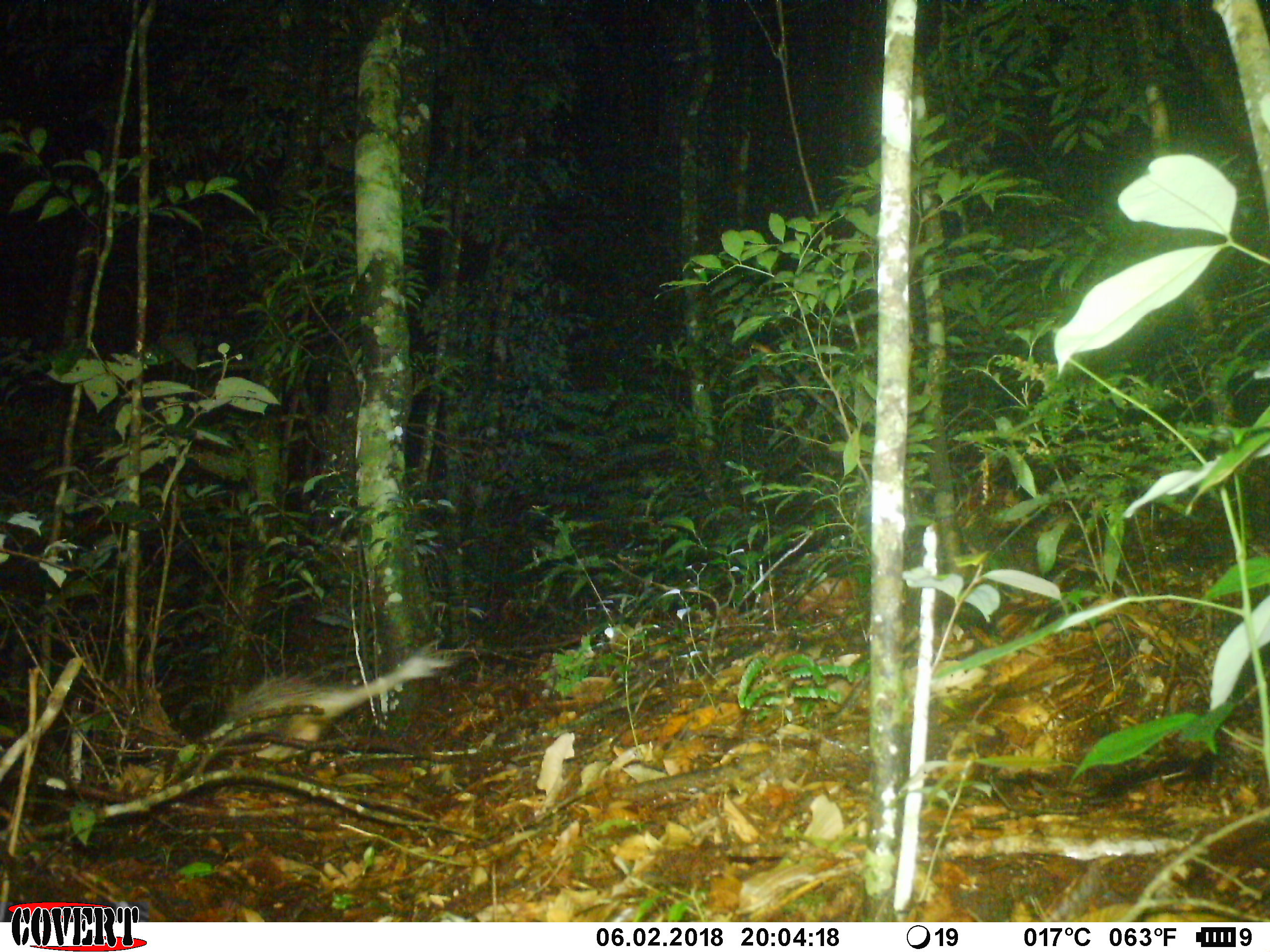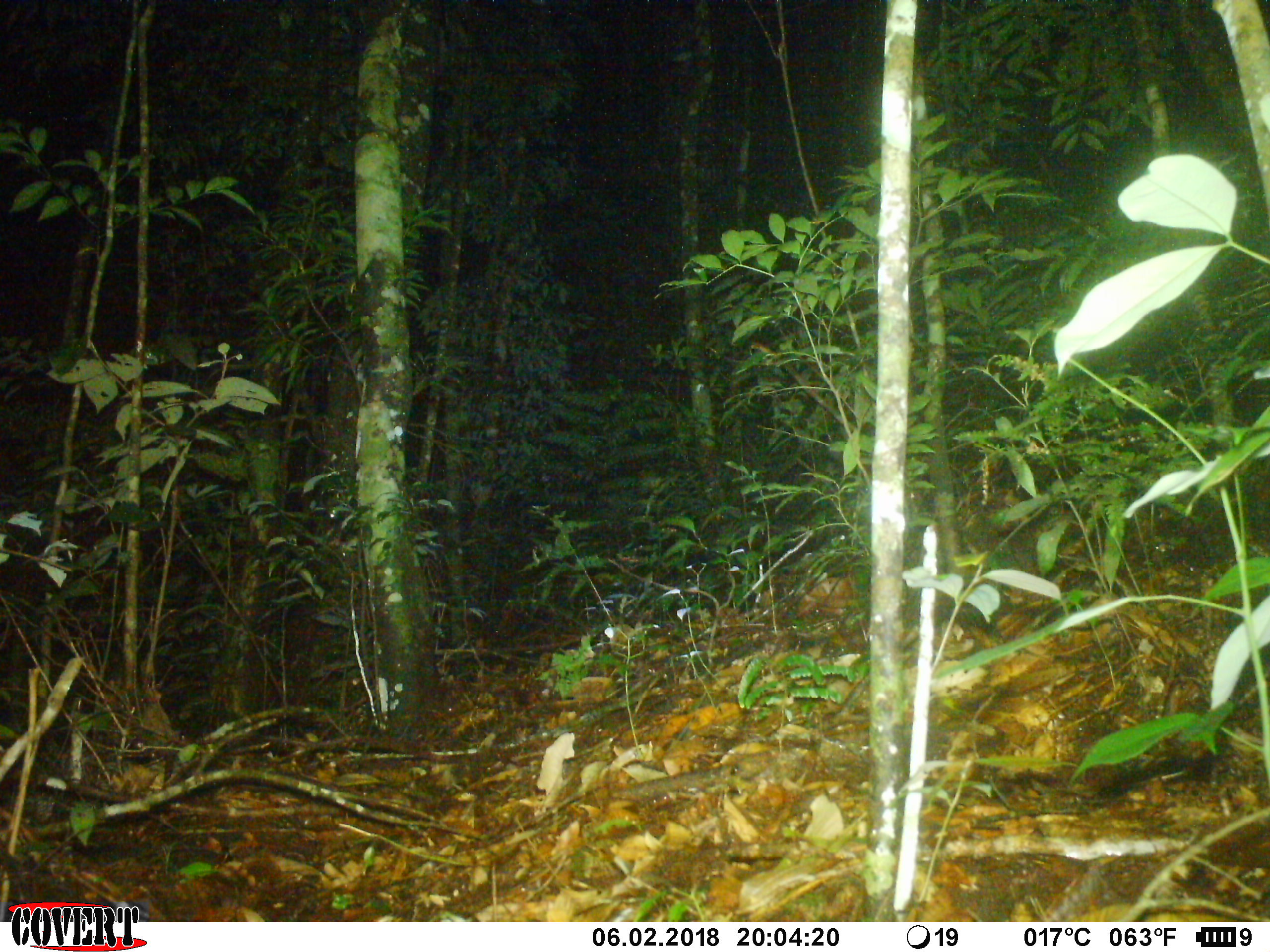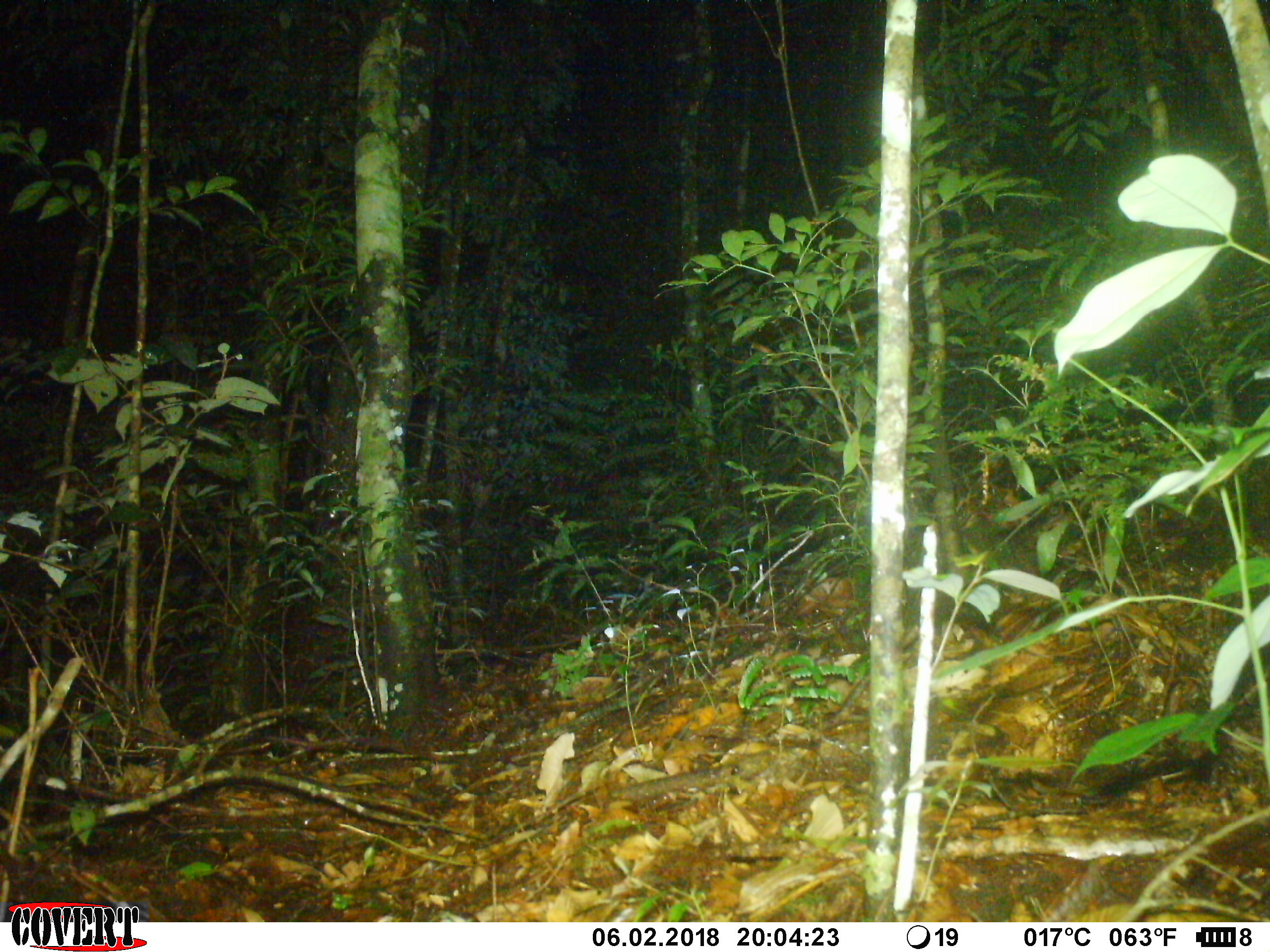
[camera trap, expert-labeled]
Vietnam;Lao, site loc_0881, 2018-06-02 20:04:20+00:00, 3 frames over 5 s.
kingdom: Animalia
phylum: Chordata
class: Mammalia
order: Rodentia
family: Hystricidae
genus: Atherurus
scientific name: Atherurus macrourus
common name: asiatic brush-tailed porcupine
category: asiatic brush tailed porcupine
Asiatic brush tailed porcupine (asiatic brush-tailed porcupine) (Atherurus macrourus). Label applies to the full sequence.